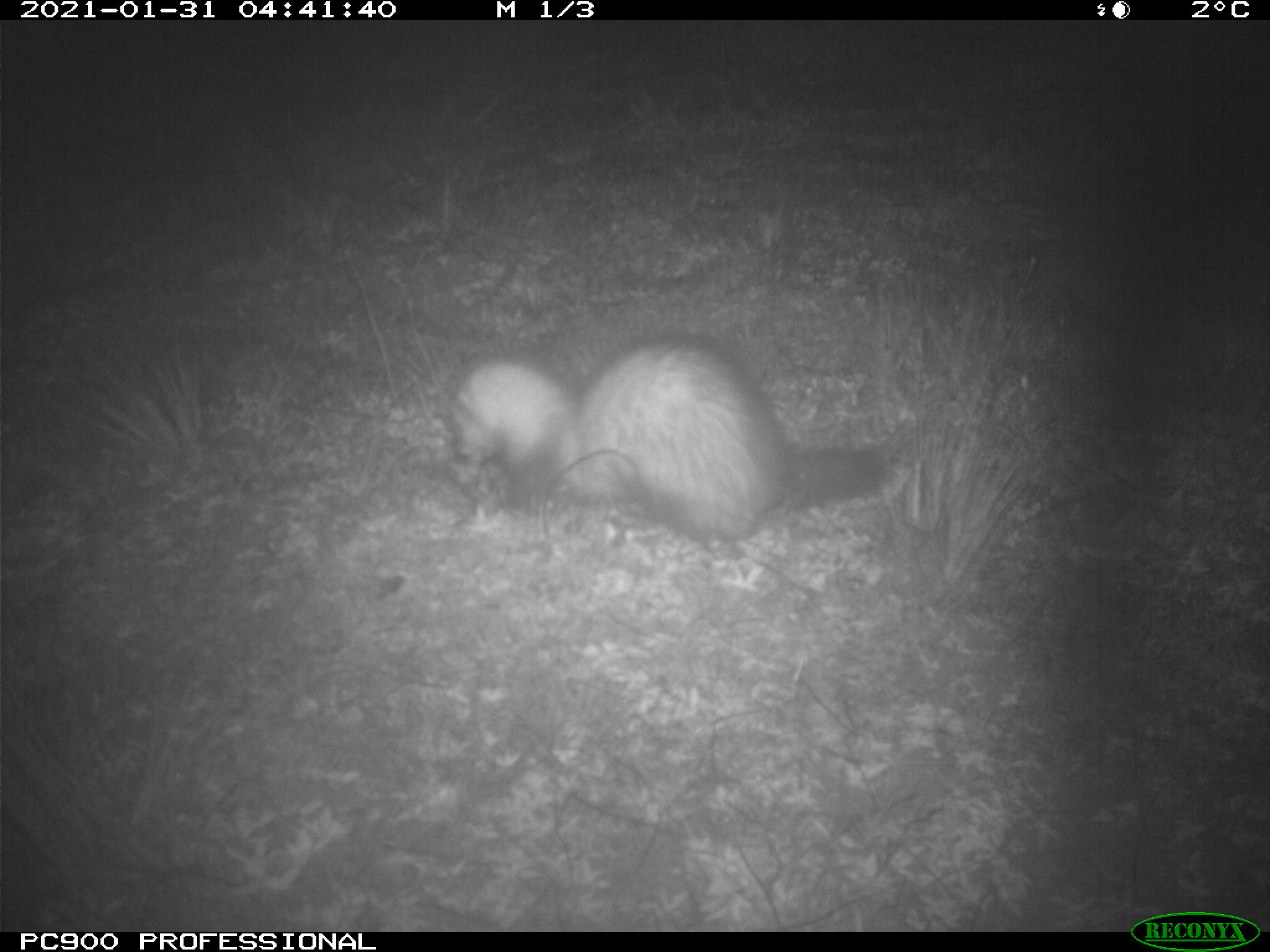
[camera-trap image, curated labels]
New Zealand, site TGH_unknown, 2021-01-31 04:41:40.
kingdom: Animalia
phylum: Chordata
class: Mammalia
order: Carnivora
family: Mustelidae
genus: Mustela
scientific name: Mustela furo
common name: ferret